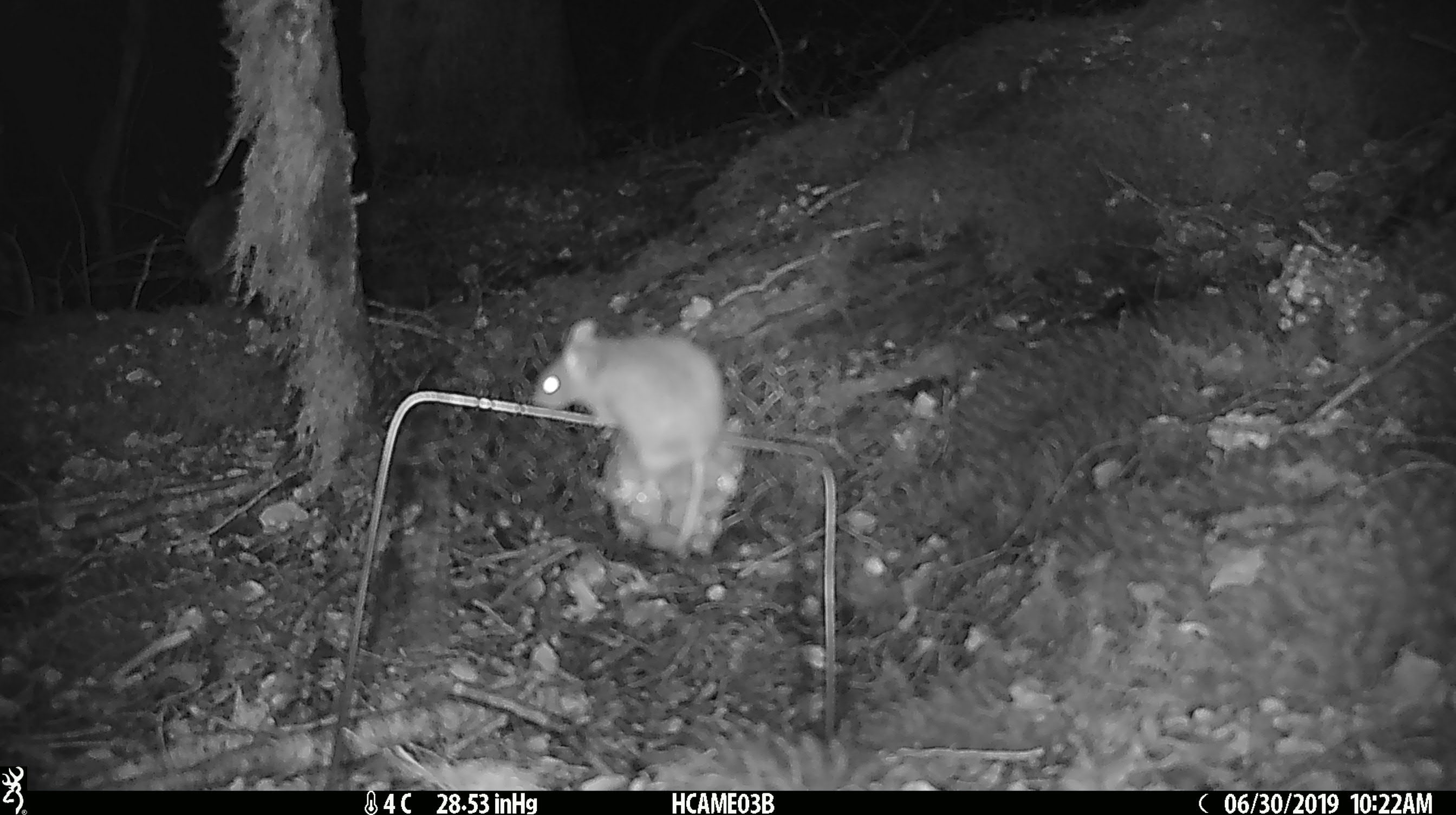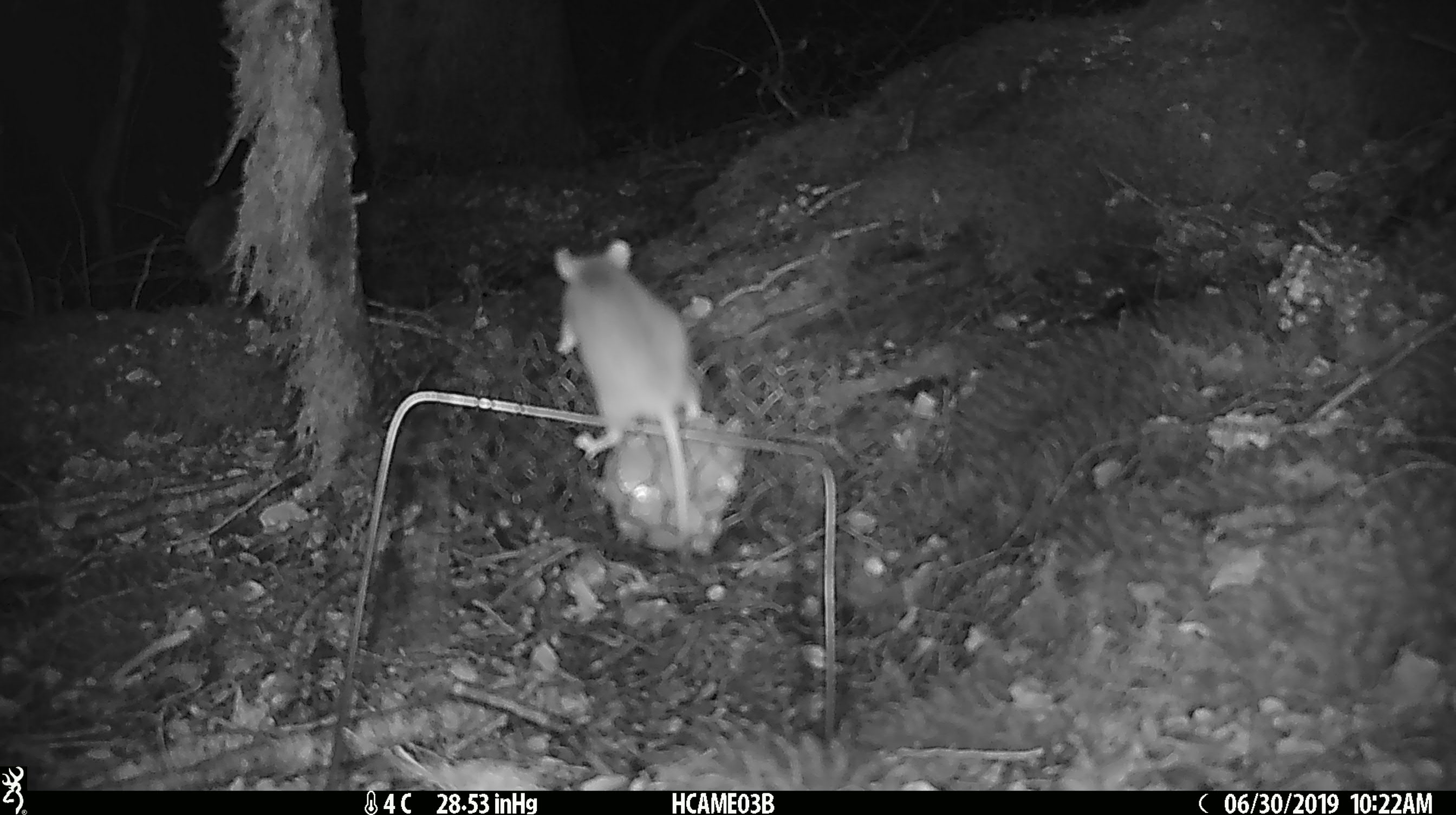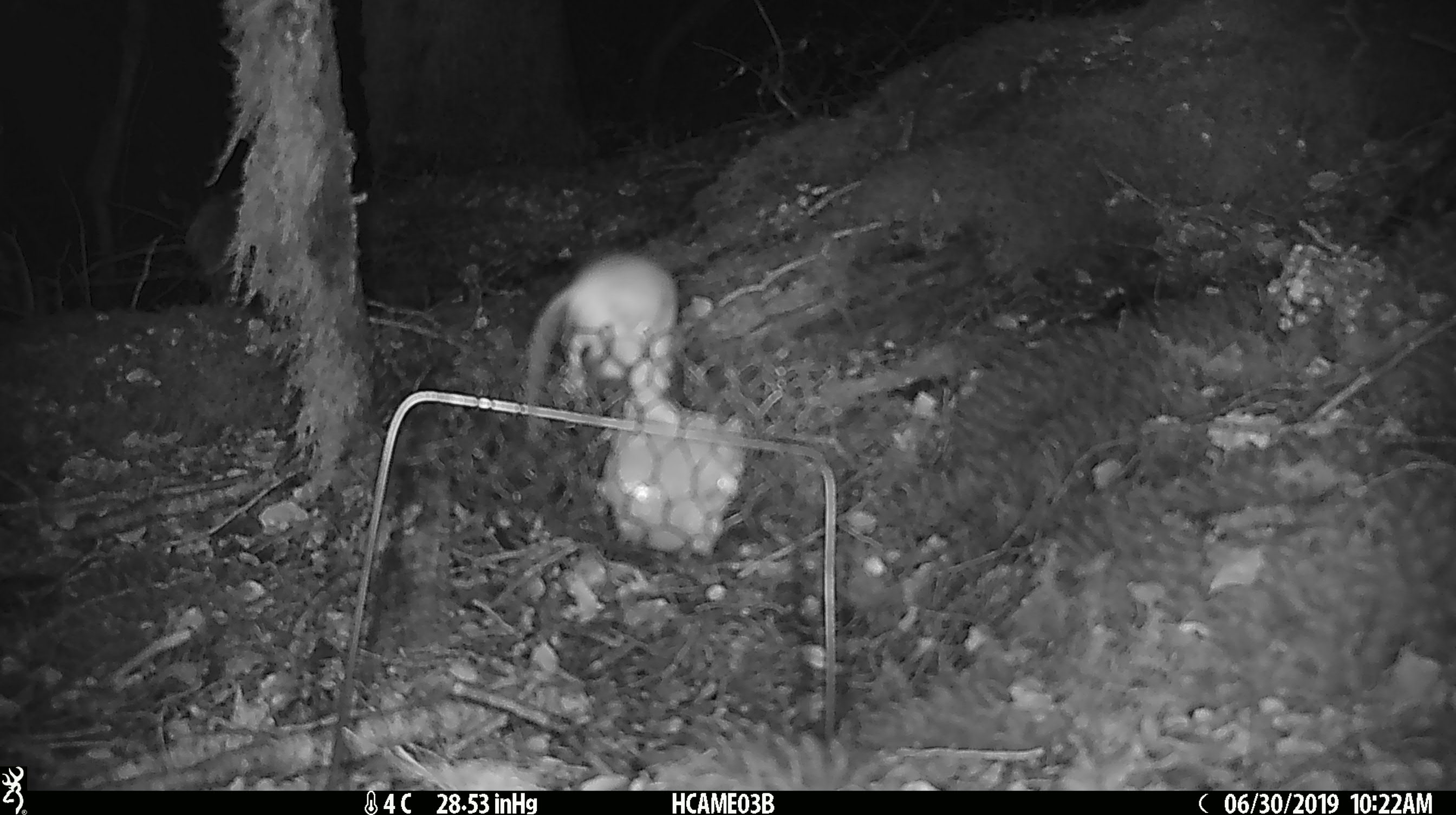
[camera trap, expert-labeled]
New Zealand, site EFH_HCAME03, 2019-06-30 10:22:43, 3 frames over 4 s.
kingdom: Animalia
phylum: Chordata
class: Mammalia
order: Rodentia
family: Muridae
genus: Mus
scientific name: Mus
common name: mouse